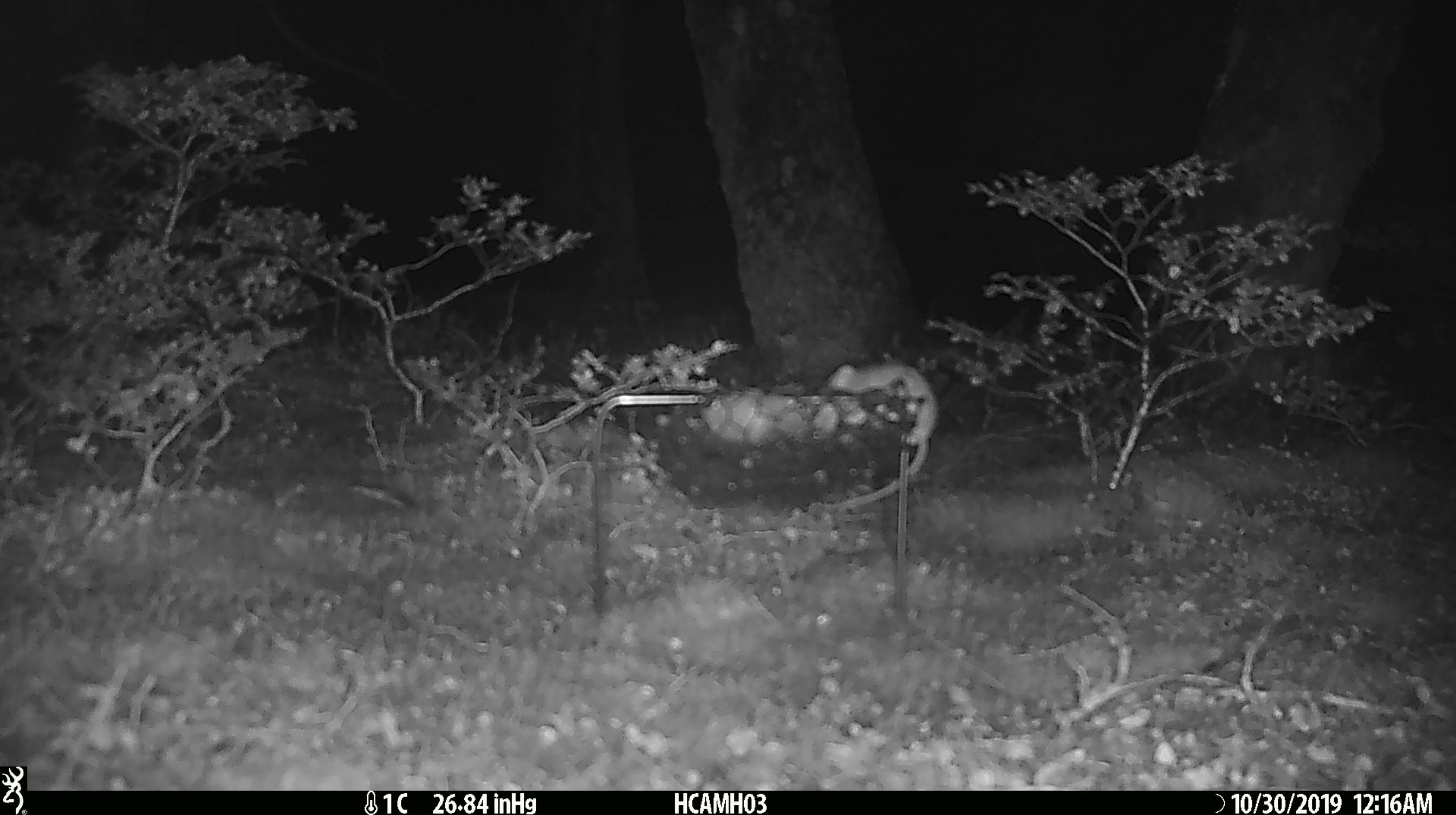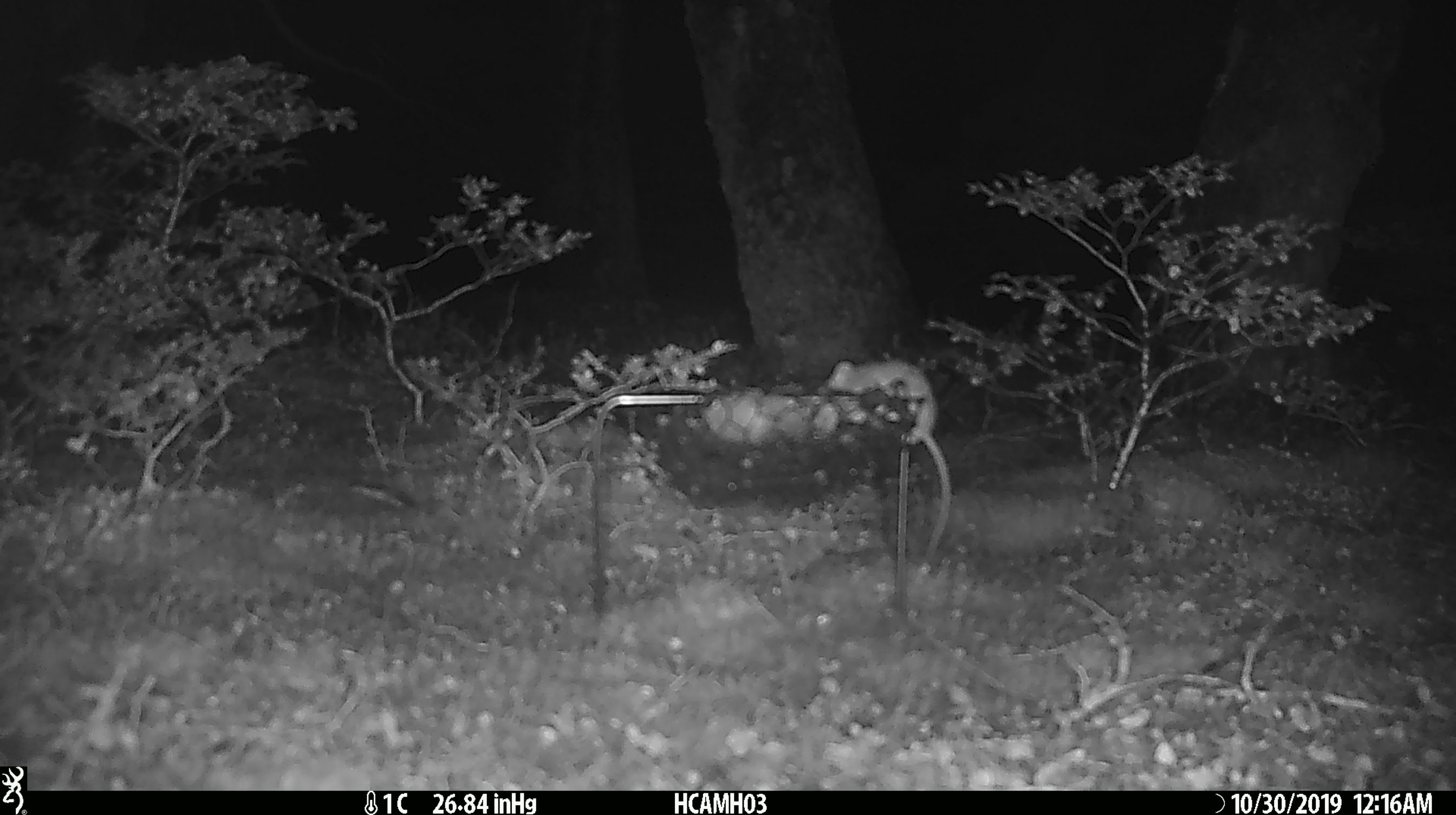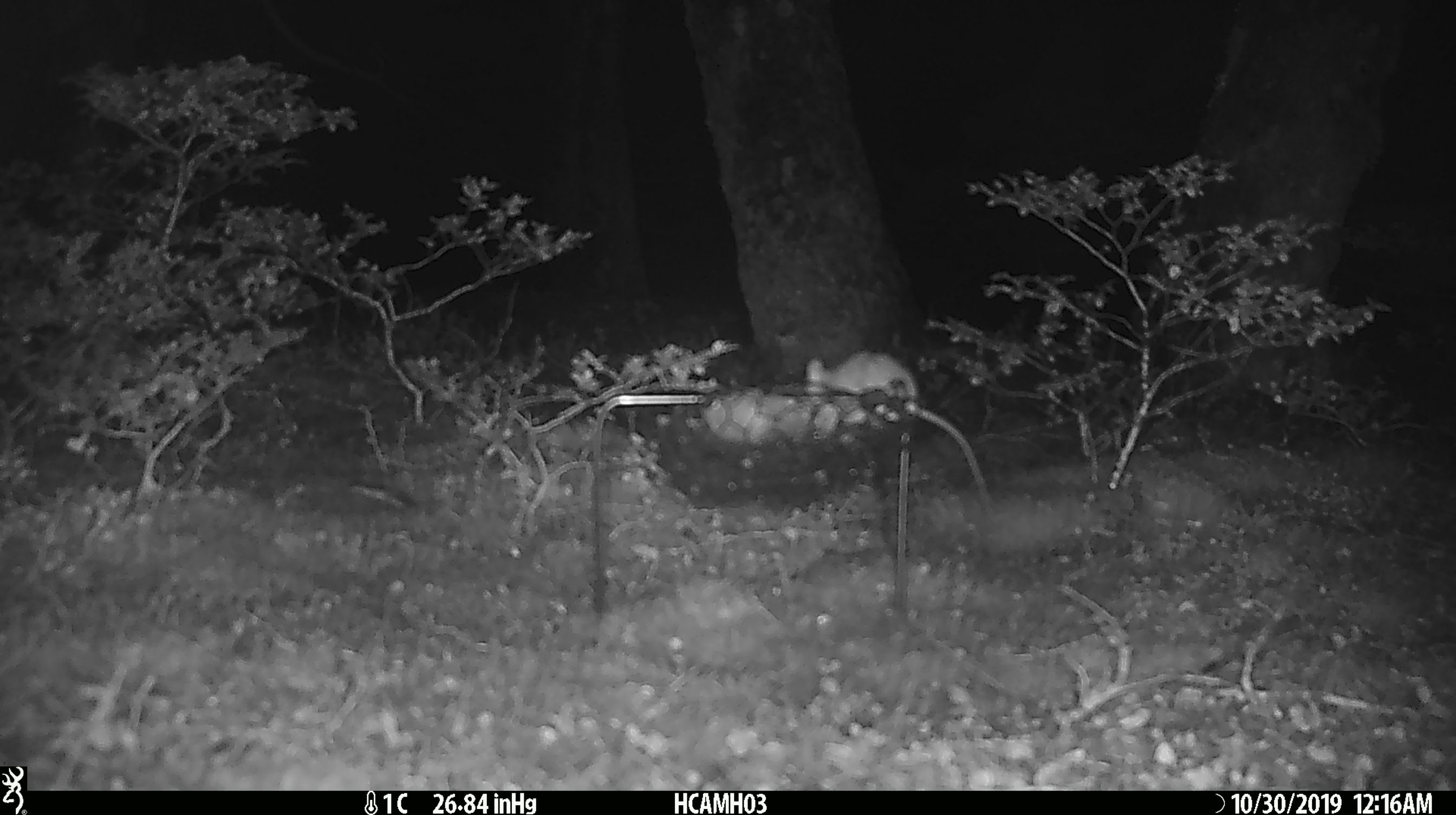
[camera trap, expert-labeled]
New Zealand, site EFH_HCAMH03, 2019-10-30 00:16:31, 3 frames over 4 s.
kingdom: Animalia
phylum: Chordata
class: Mammalia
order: Rodentia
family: Muridae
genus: Mus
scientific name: Mus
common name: mouse